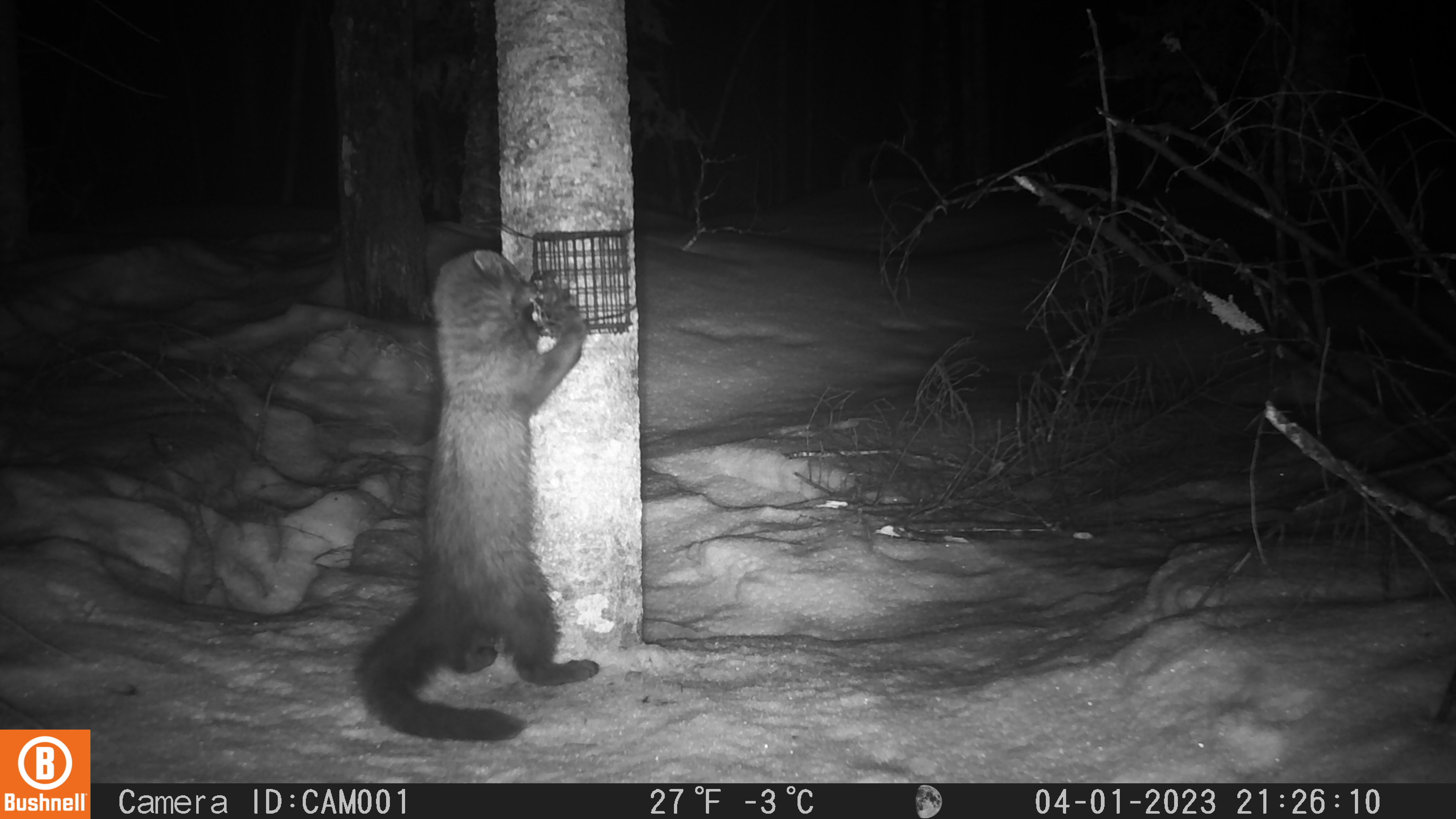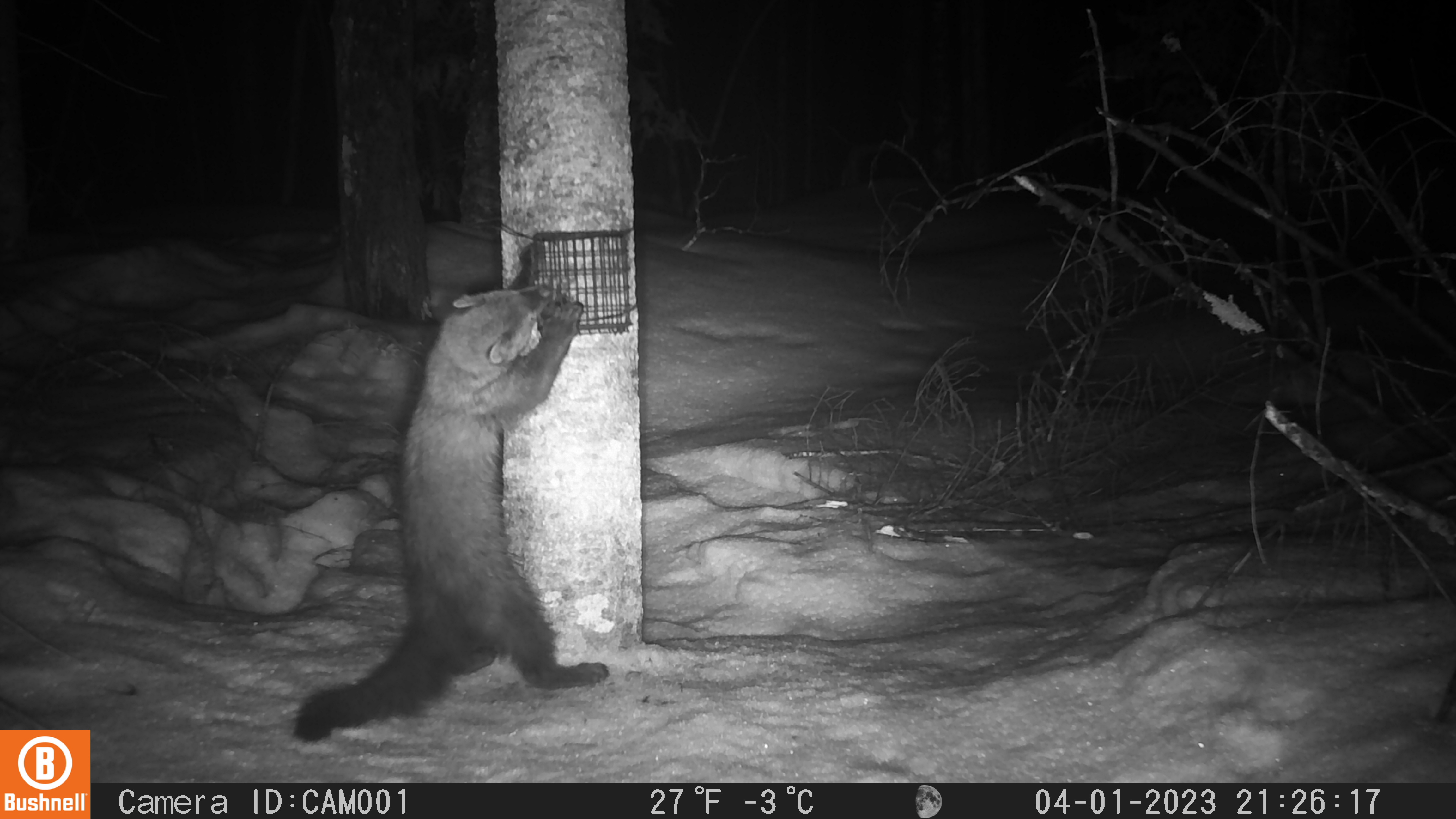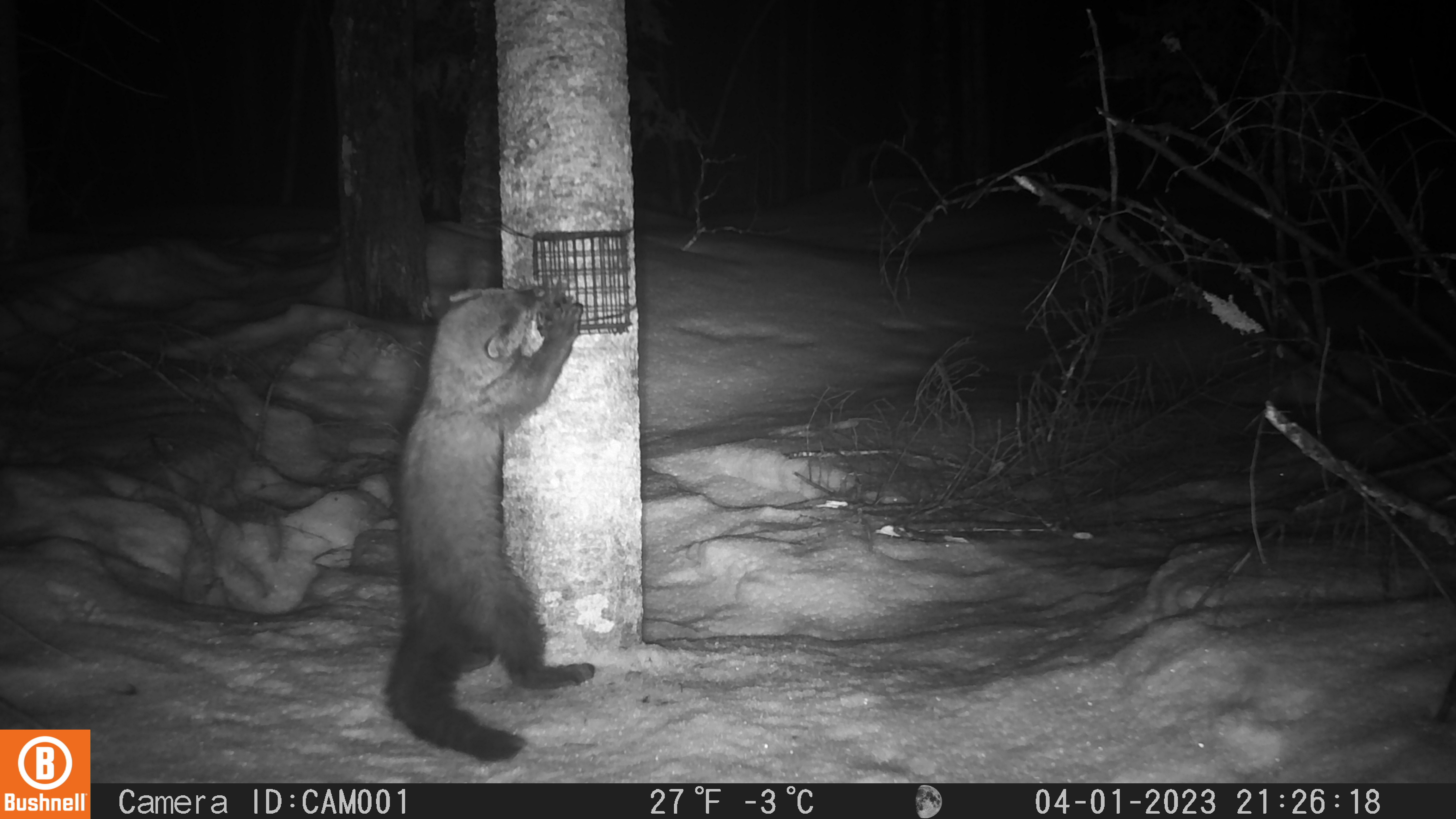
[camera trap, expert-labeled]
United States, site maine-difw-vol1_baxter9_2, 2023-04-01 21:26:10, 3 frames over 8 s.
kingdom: Animalia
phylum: Chordata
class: Mammalia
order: Carnivora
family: Mustelidae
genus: Pekania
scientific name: Pekania pennanti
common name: fisher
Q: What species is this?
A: Fisher (Pekania pennanti).